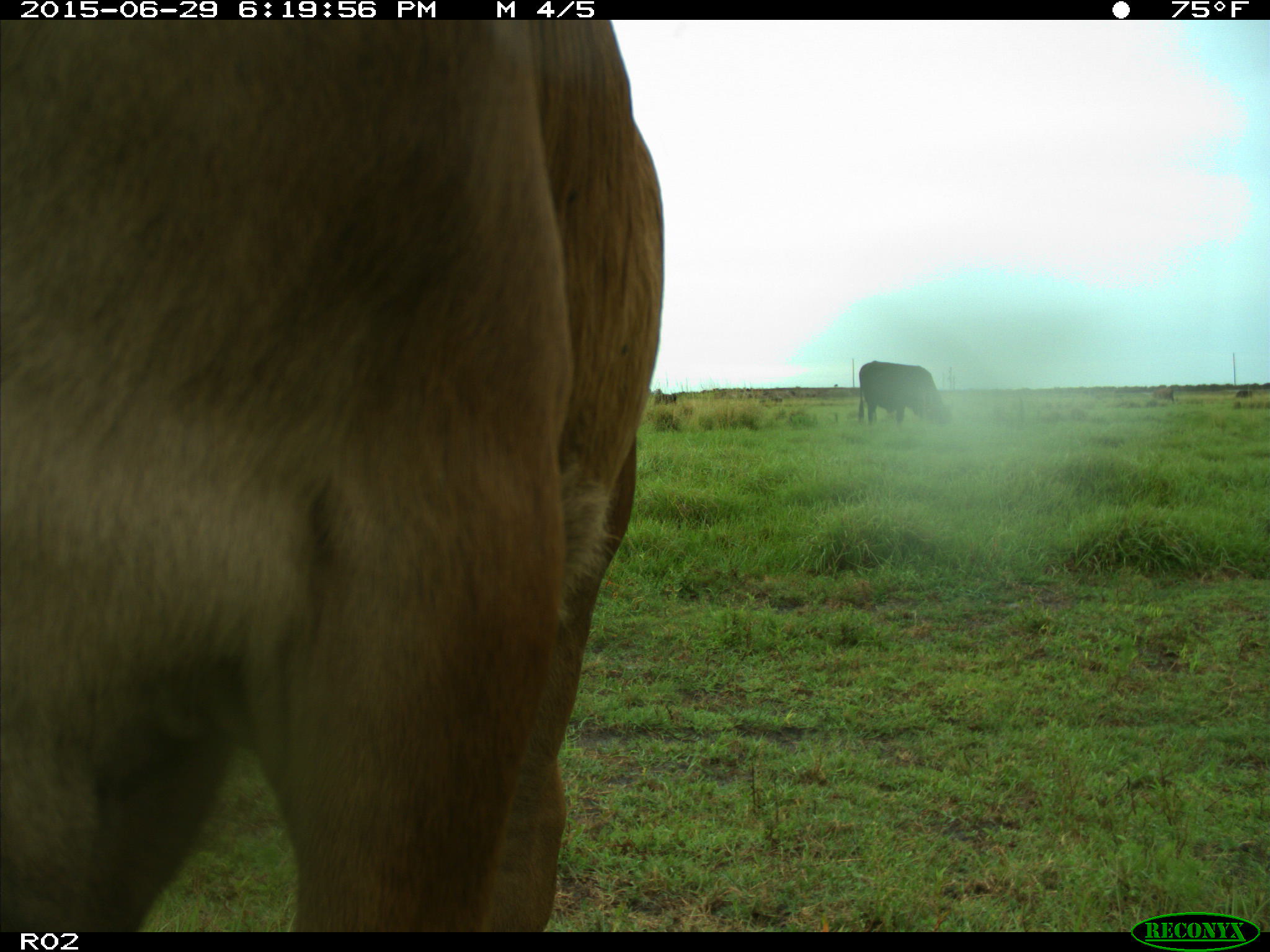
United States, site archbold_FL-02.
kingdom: Animalia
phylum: Chordata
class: Mammalia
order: Artiodactyla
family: Bovidae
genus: Bos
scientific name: Bos taurus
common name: domestic cow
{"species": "Bos taurus (domestic cow)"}